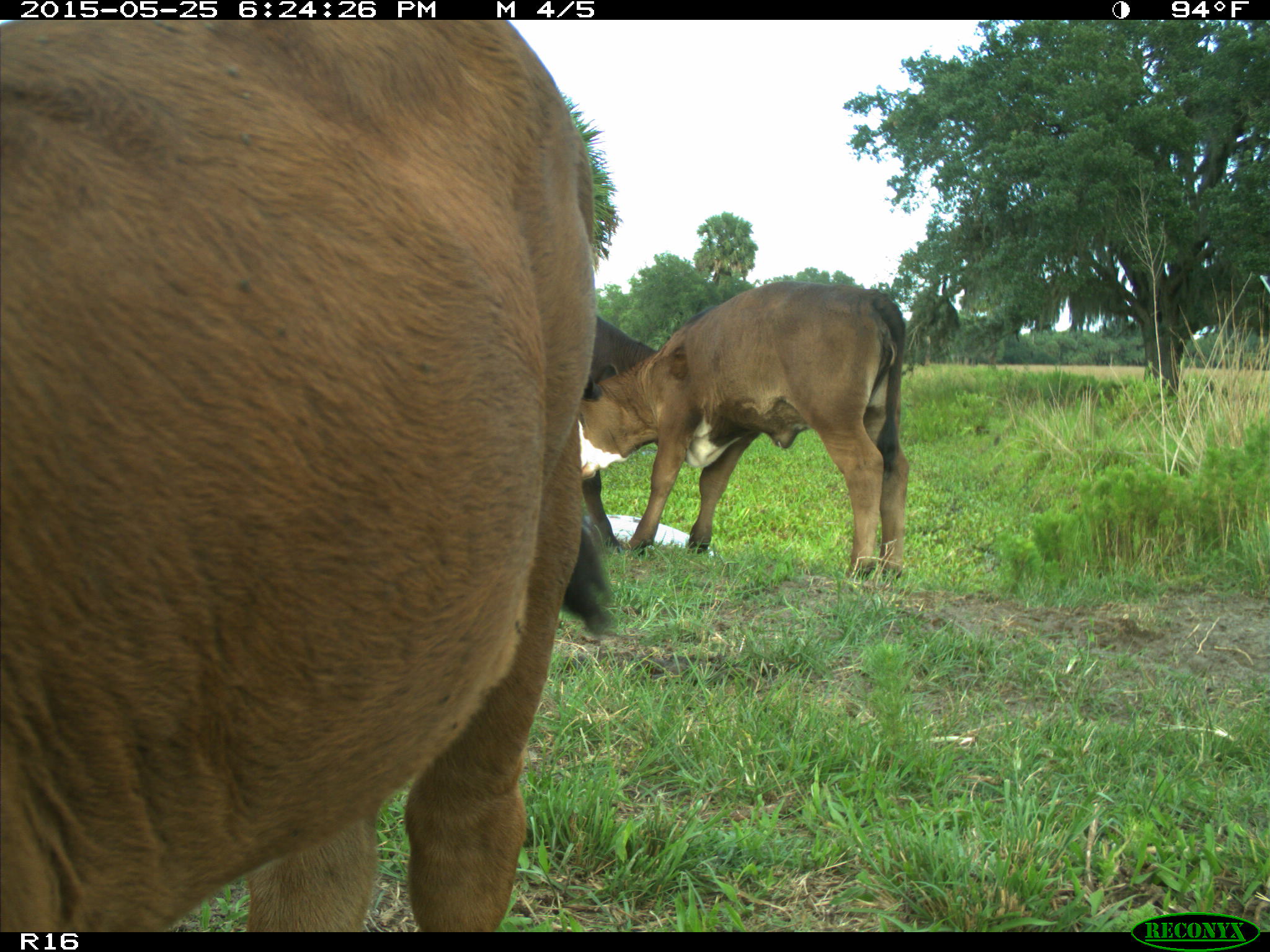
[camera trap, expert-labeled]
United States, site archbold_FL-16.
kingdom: Animalia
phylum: Chordata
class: Mammalia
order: Artiodactyla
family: Bovidae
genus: Bos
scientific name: Bos taurus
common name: domestic cow